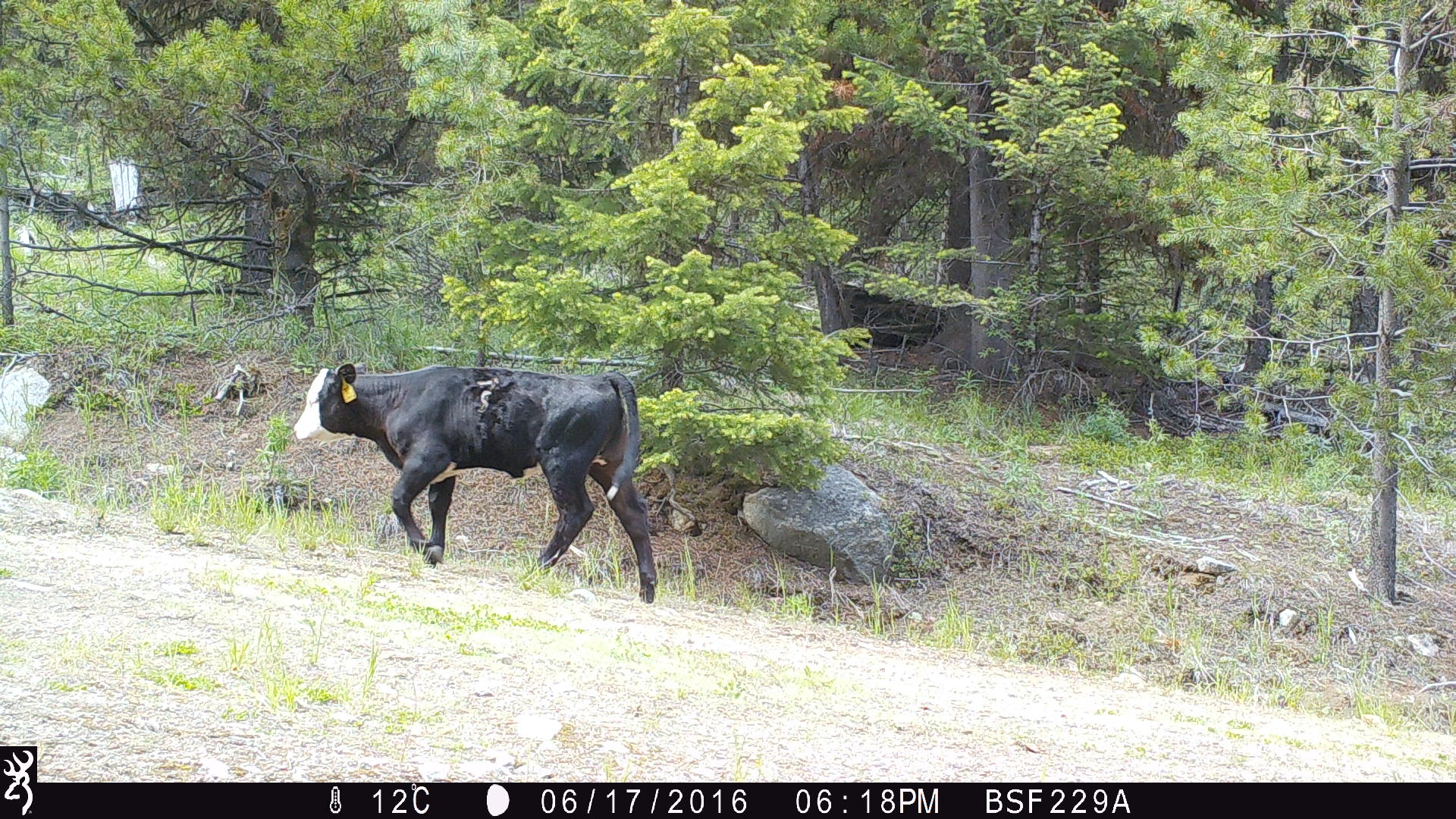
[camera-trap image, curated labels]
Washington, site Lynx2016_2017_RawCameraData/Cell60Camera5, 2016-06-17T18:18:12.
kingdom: Animalia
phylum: Chordata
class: Mammalia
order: Artiodactyla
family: Bovidae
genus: Bos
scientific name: Bos taurus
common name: domestic cattle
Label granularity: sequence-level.